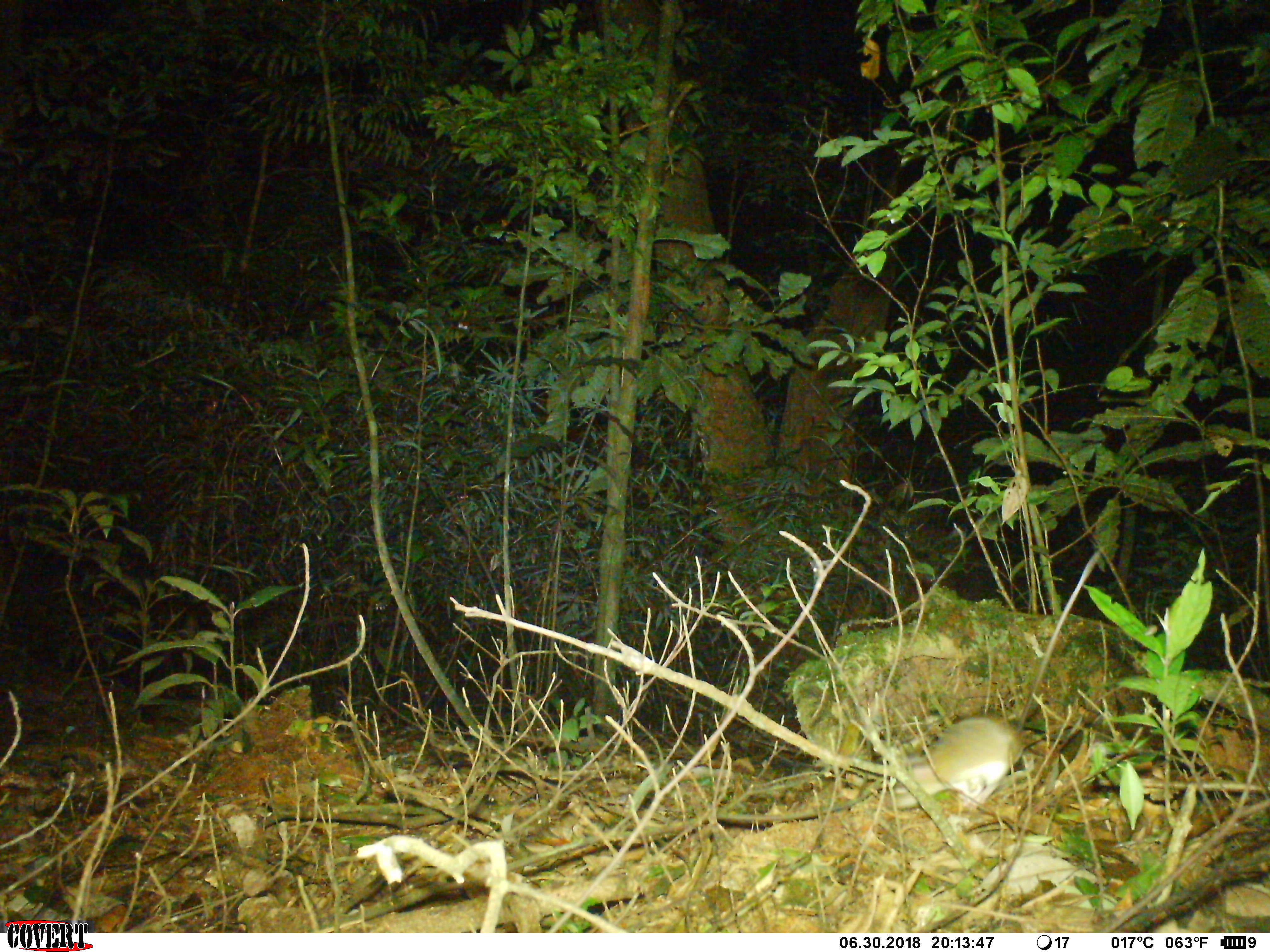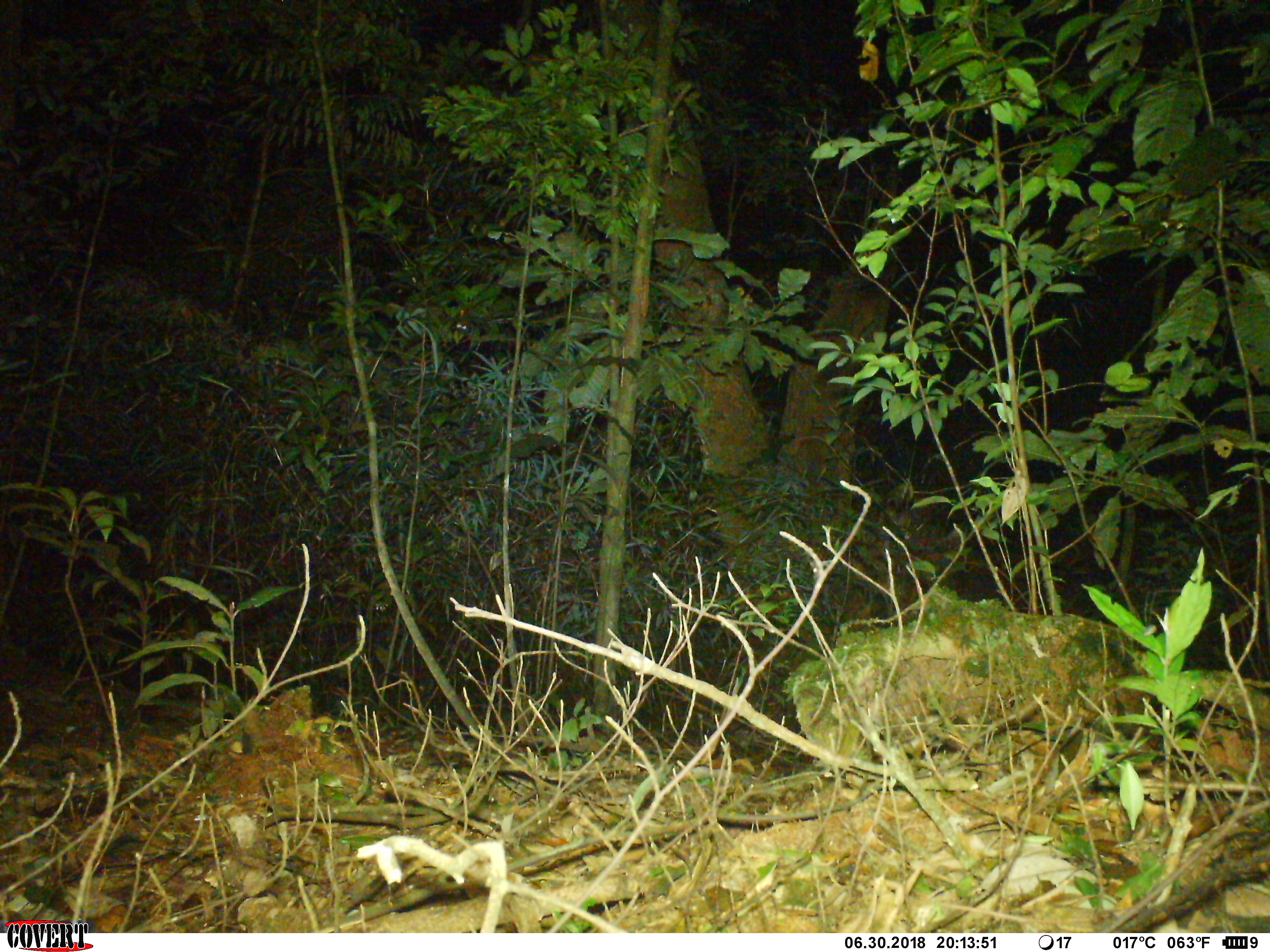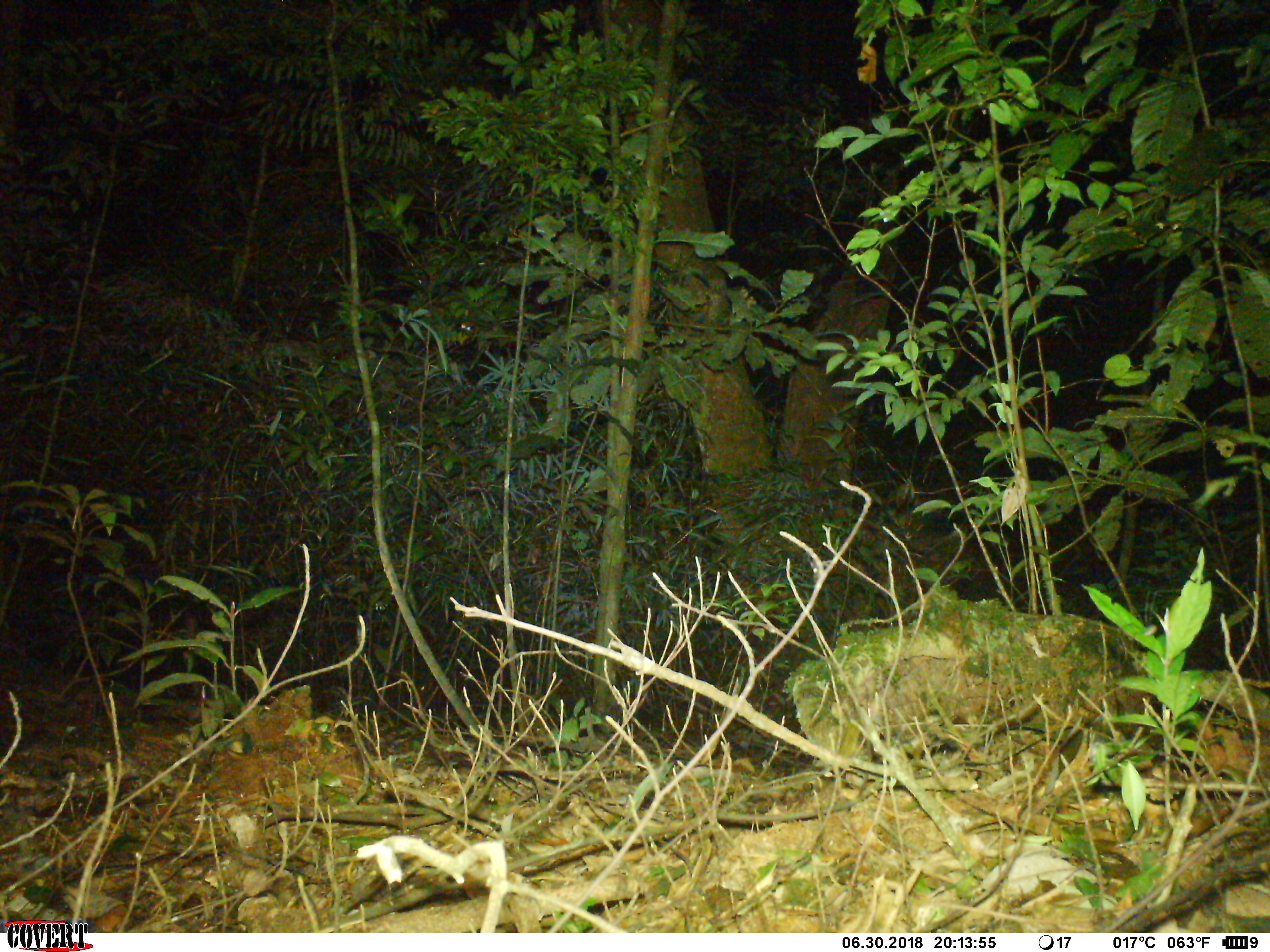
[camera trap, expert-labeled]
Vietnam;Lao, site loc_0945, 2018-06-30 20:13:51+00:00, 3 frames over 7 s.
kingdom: Animalia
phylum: Chordata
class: Mammalia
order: Rodentia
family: Muridae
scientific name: Muridae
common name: old-world mice and rats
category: unidentified murid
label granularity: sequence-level